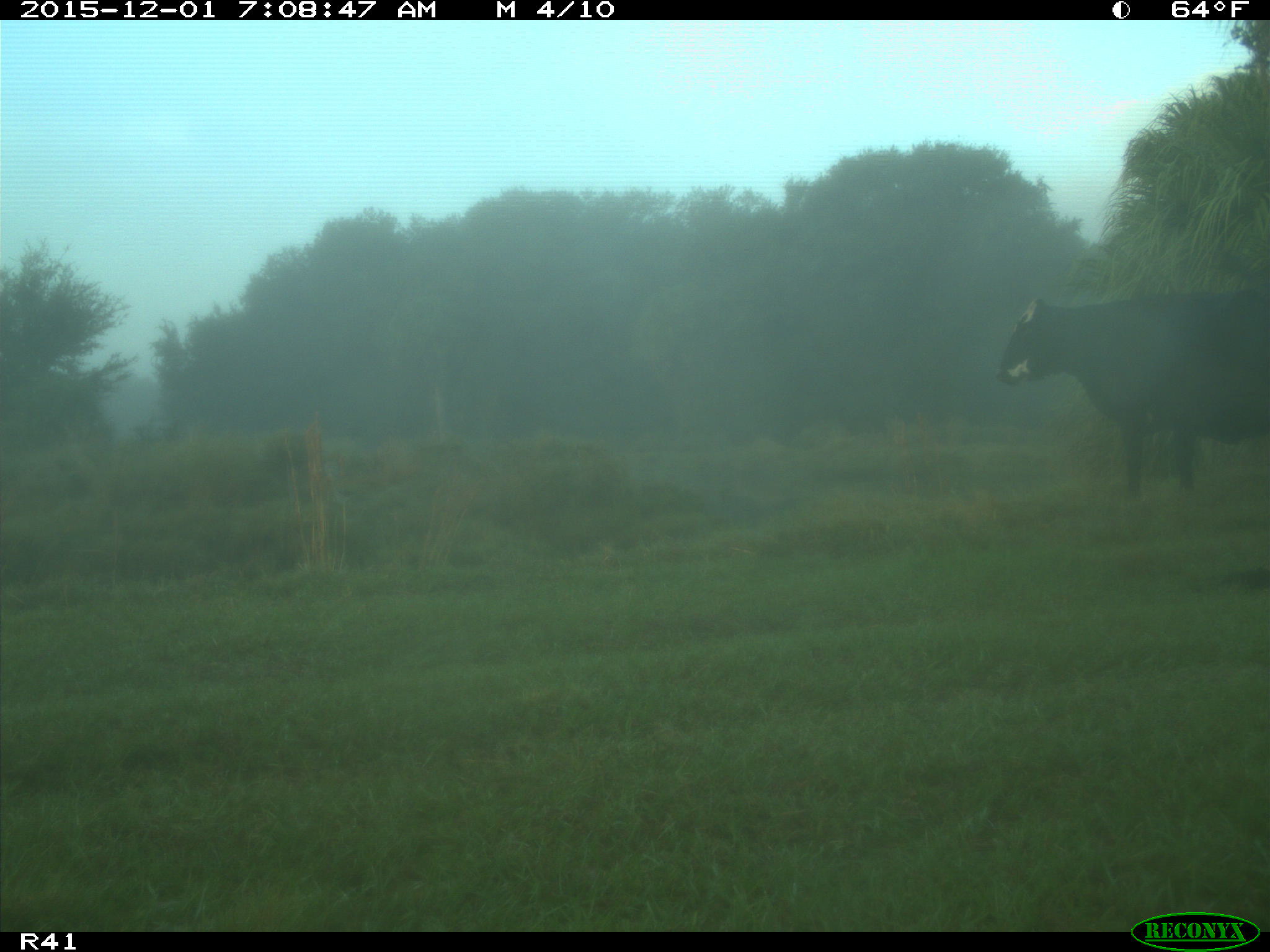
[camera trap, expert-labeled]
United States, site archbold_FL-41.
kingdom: Animalia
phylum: Chordata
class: Mammalia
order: Artiodactyla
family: Bovidae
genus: Bos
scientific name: Bos taurus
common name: domestic cow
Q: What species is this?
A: Bos taurus (domestic cow).